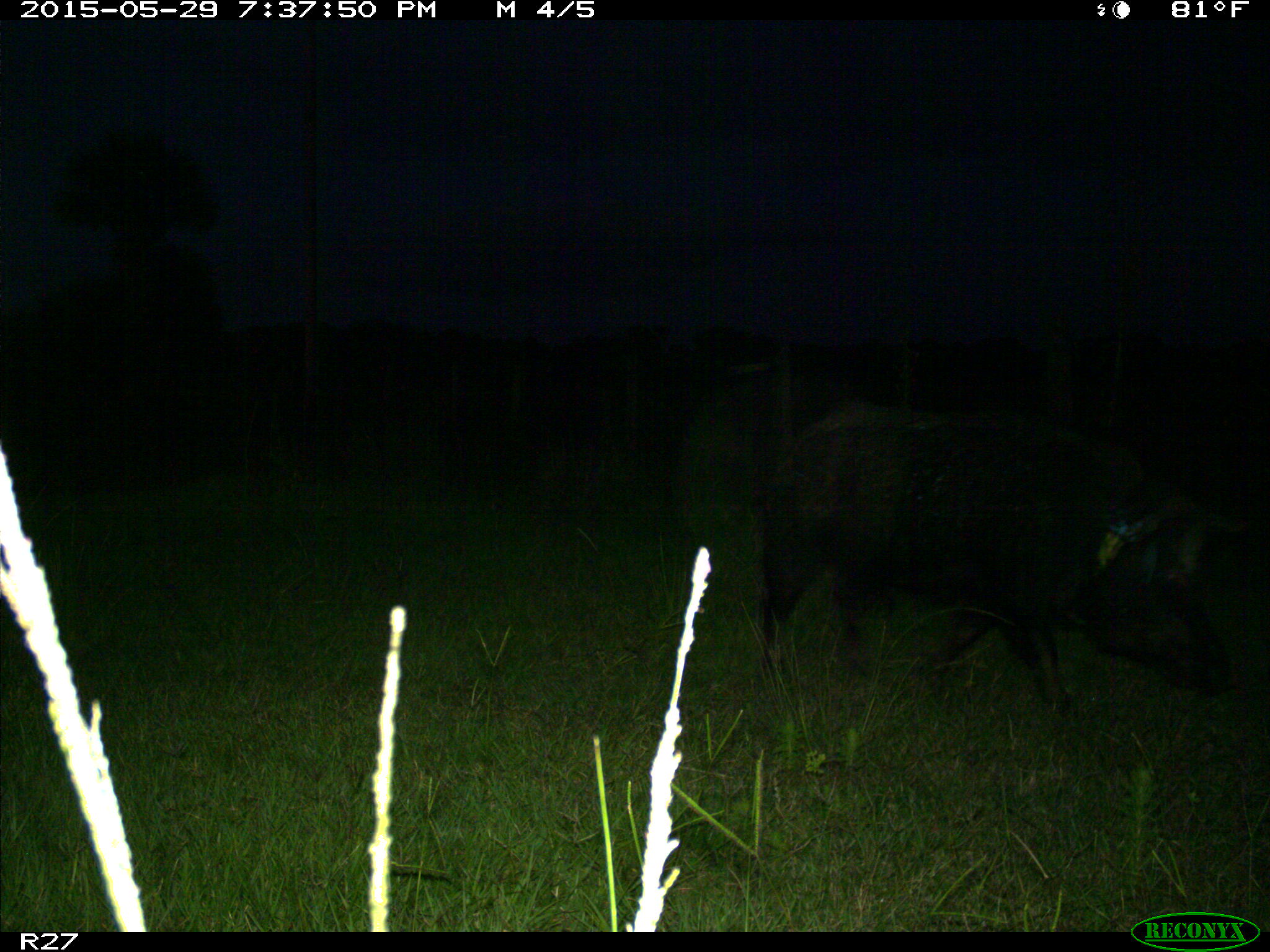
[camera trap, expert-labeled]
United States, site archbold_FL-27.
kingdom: Animalia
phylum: Chordata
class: Mammalia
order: Artiodactyla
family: Suidae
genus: Sus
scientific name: Sus scrofa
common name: wild boar